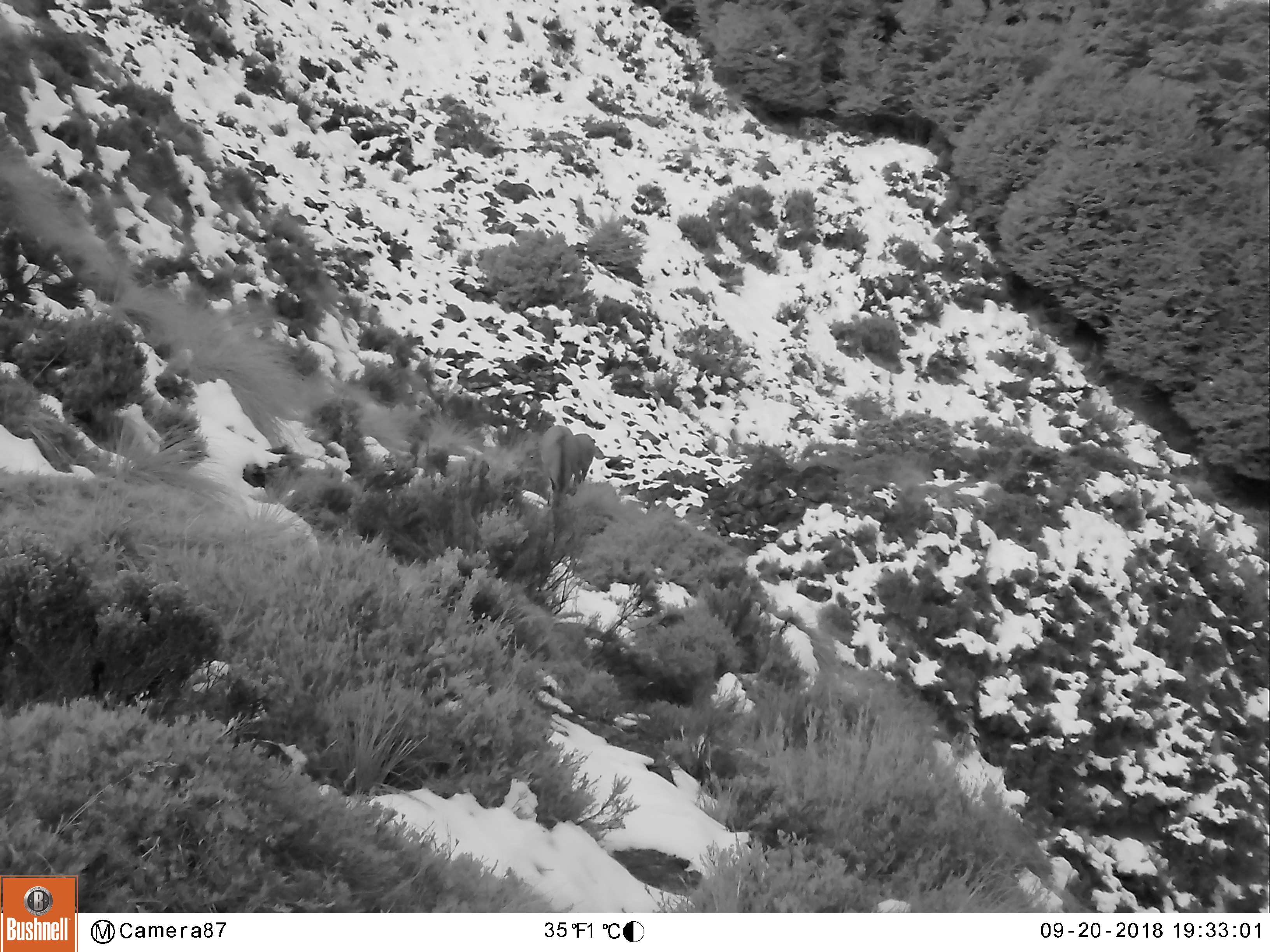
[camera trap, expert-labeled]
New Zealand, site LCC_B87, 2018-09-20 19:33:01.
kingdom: Animalia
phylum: Chordata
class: Mammalia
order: Artiodactyla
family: Cervidae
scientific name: Cervidae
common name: deer